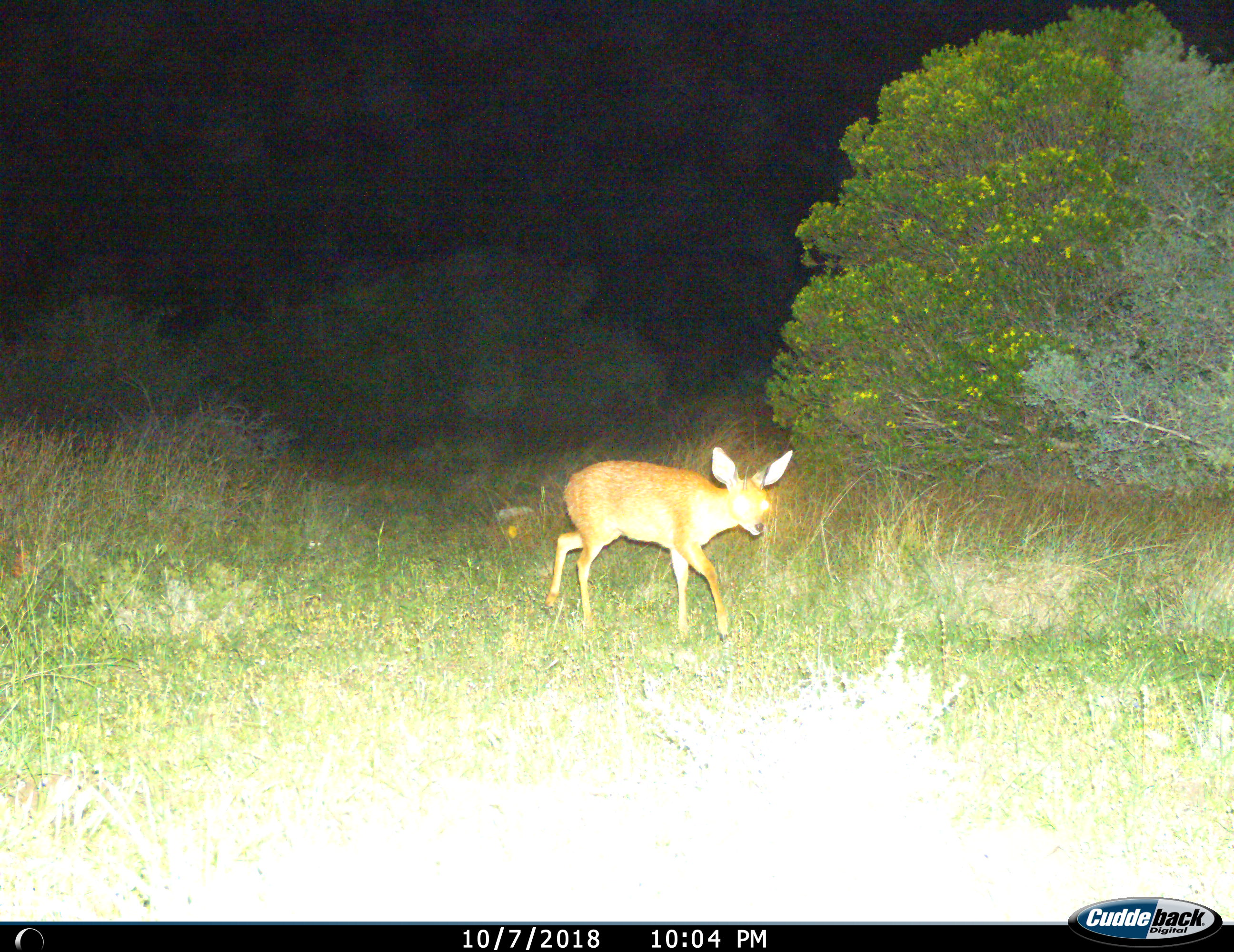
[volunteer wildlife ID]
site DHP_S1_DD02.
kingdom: Animalia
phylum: Chordata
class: Mammalia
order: Artiodactyla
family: Bovidae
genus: Raphicerus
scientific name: Raphicerus melanotis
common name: grysbok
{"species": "grysbok (Raphicerus melanotis)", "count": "1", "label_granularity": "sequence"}